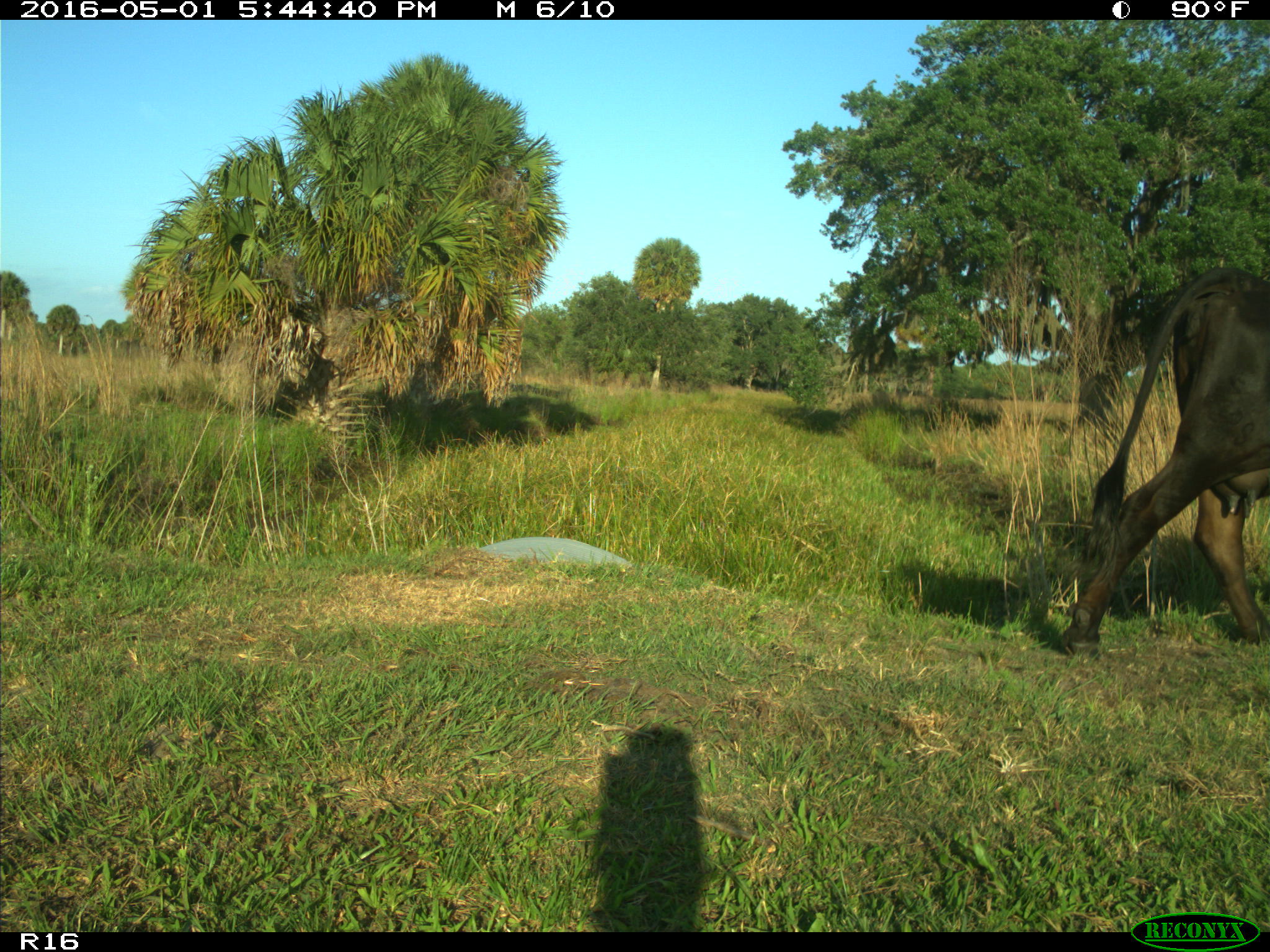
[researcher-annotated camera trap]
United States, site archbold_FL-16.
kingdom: Animalia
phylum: Chordata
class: Mammalia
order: Artiodactyla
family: Bovidae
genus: Bos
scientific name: Bos taurus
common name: domestic cow